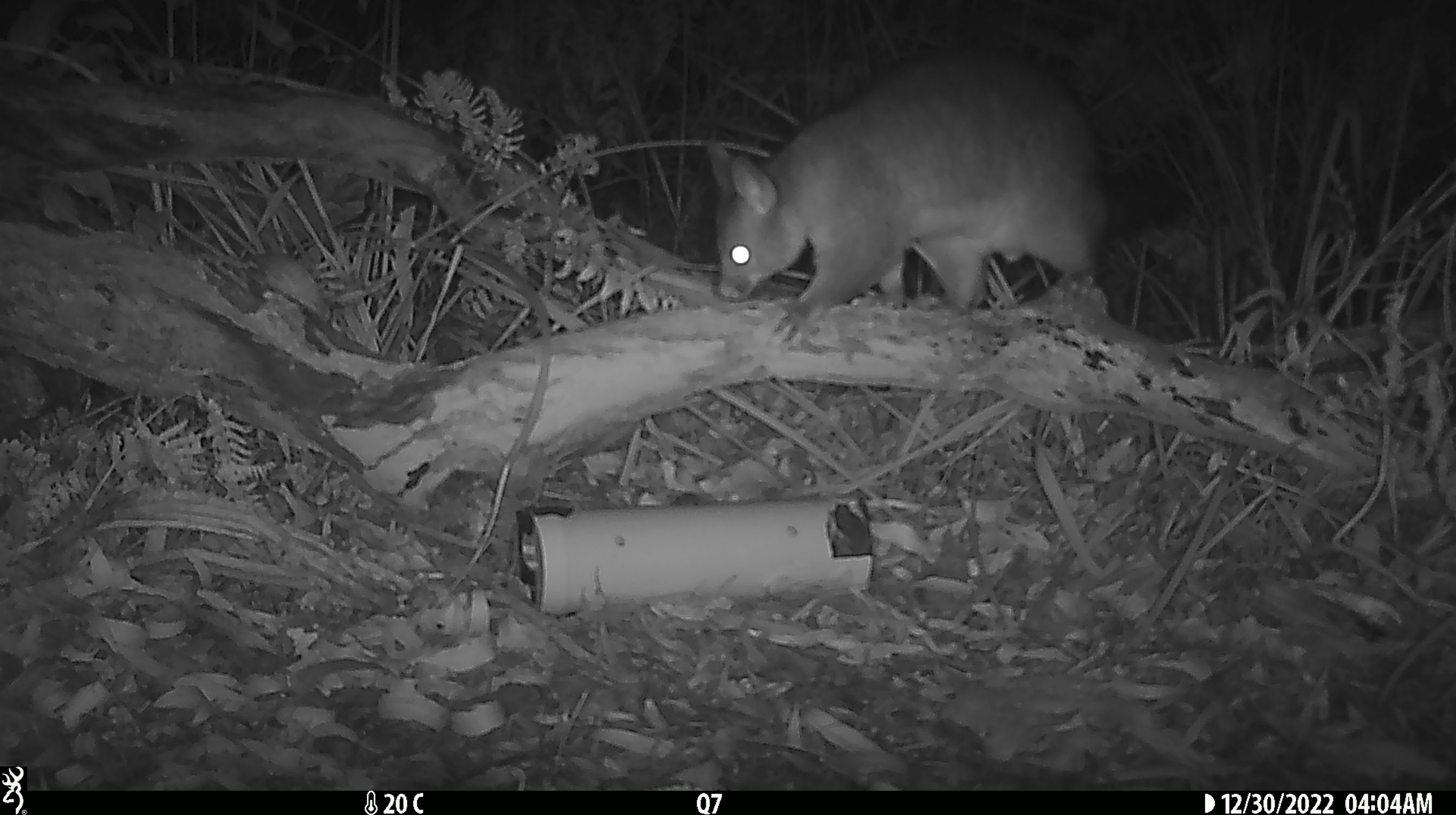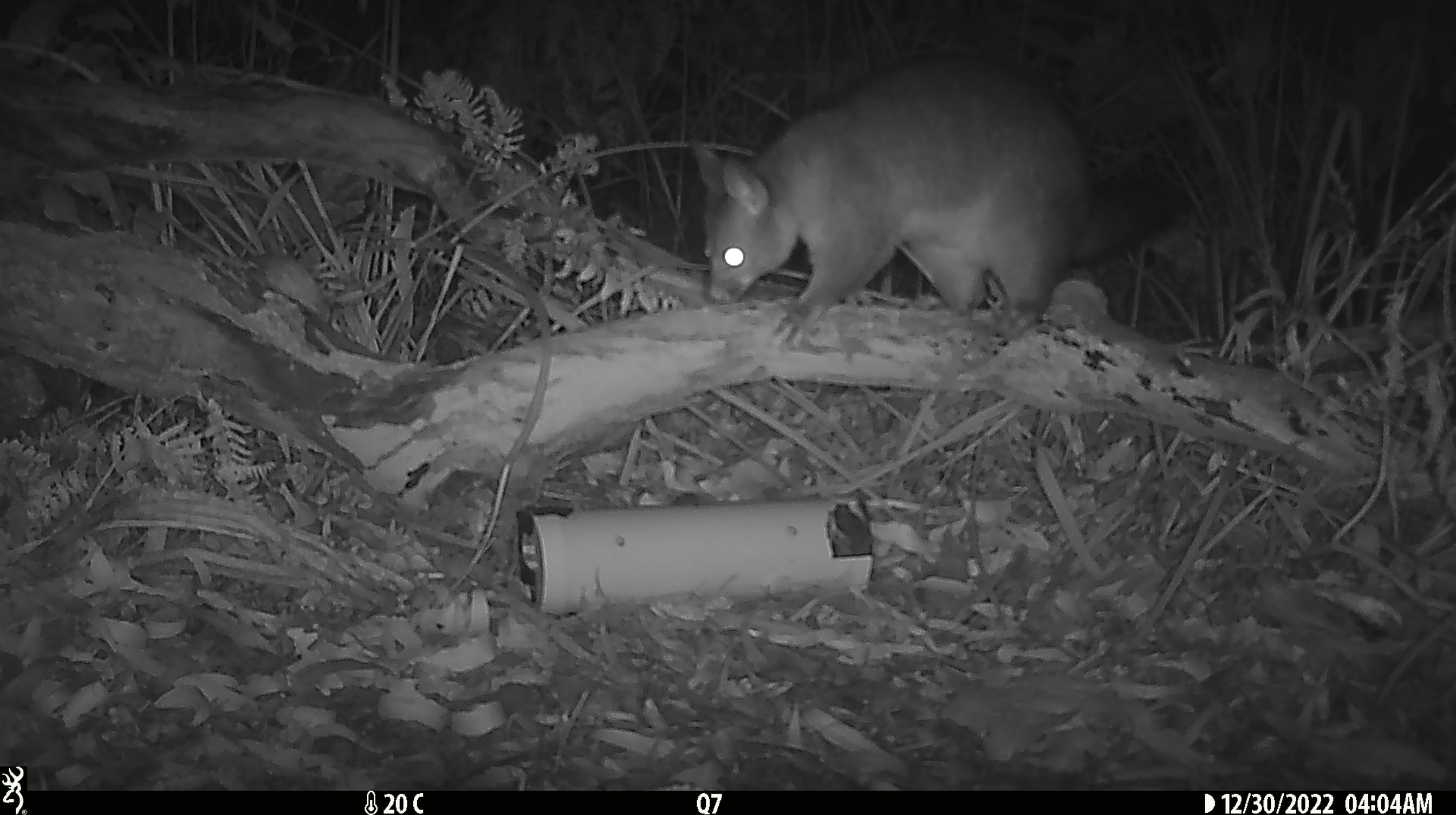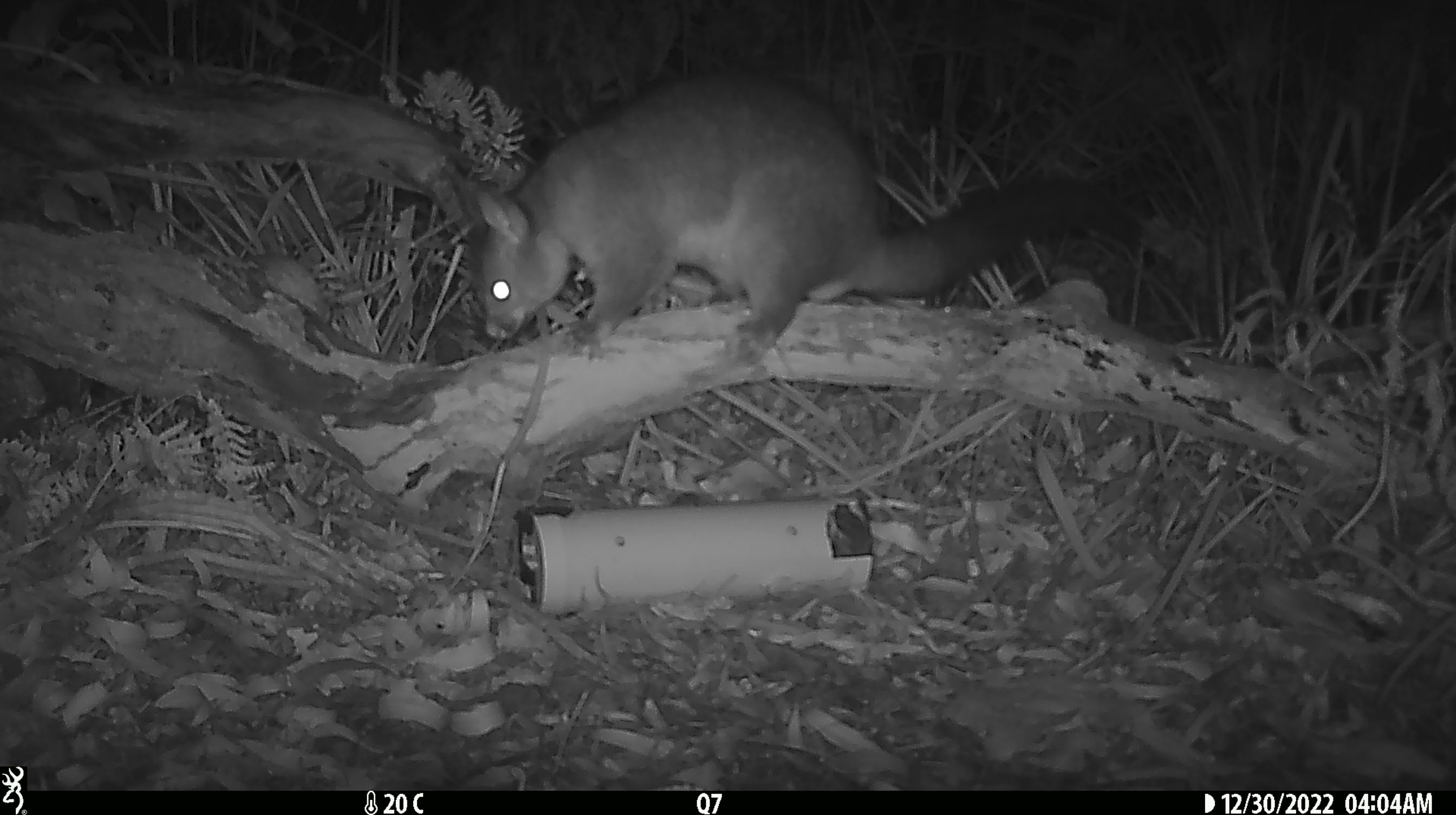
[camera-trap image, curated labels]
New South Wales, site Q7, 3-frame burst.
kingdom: Animalia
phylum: Chordata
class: Mammalia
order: Diprotodontia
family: Phalangeridae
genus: Trichosurus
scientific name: Trichosurus vulpecula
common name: common brushtail possum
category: possum